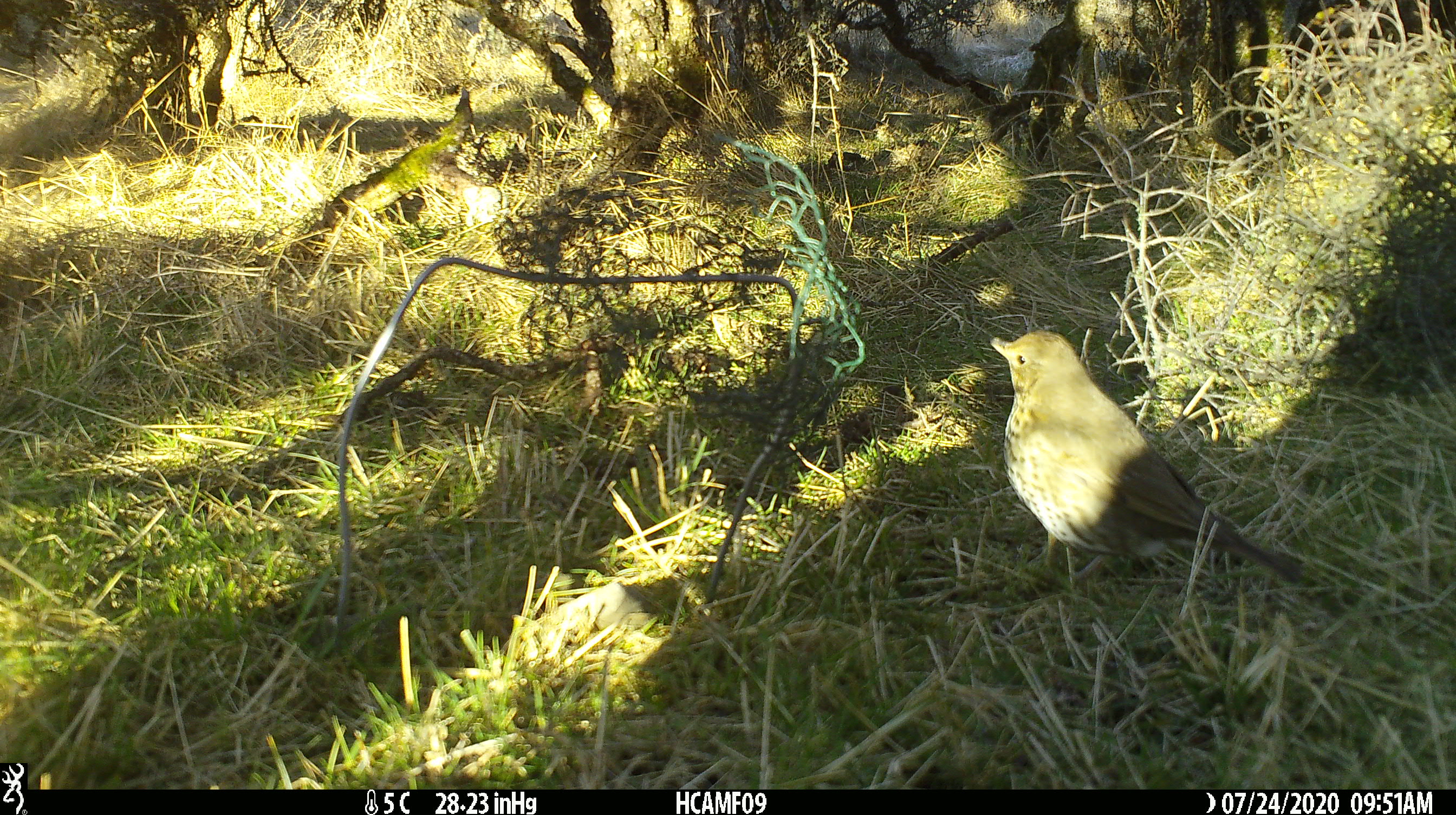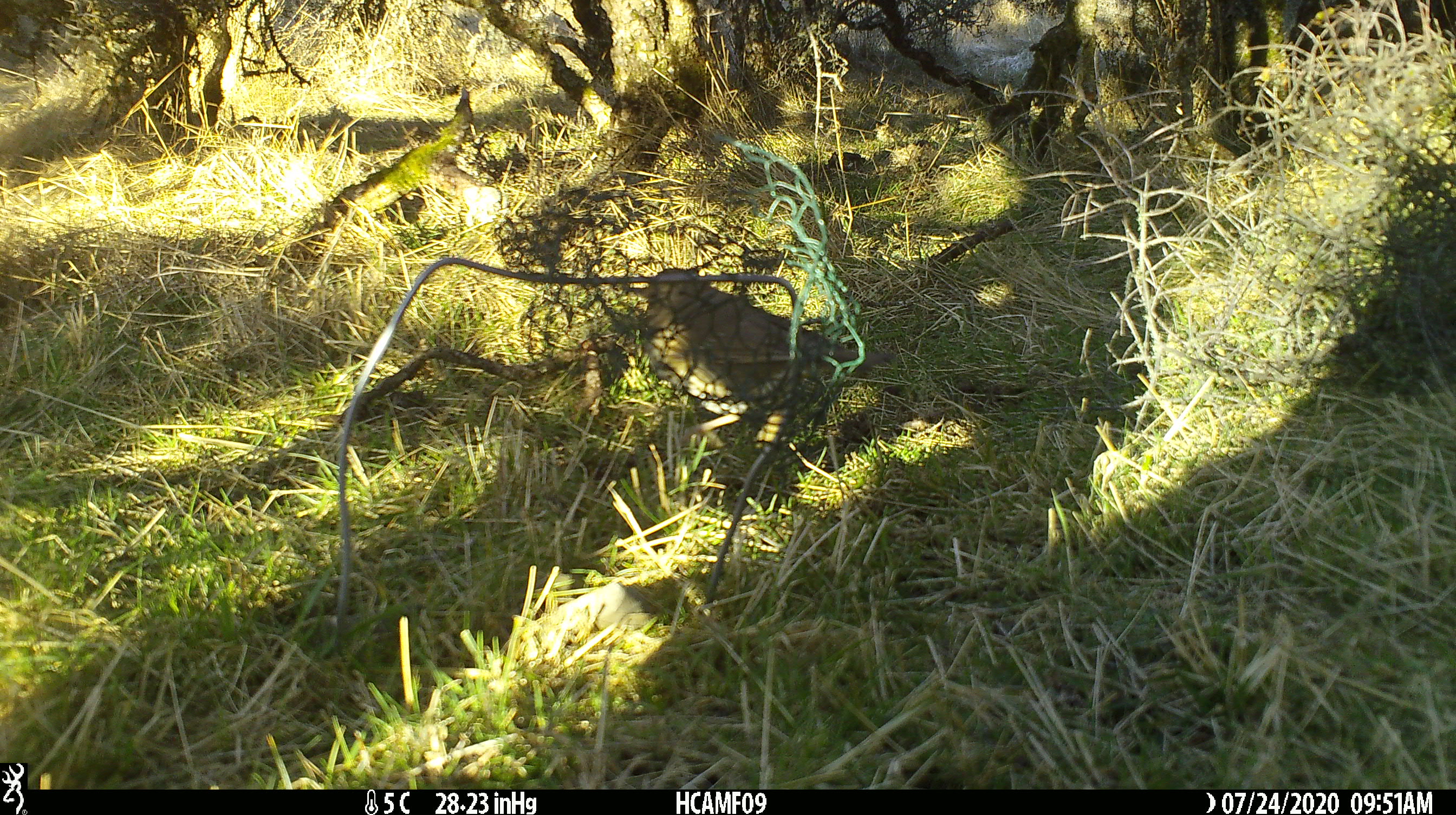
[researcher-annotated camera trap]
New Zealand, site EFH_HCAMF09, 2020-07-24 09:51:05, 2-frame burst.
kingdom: Animalia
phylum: Chordata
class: Aves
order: Passeriformes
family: Turdidae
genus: Turdus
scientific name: Turdus philomelos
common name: song thrush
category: thrush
Thrush (song thrush) (Turdus philomelos).